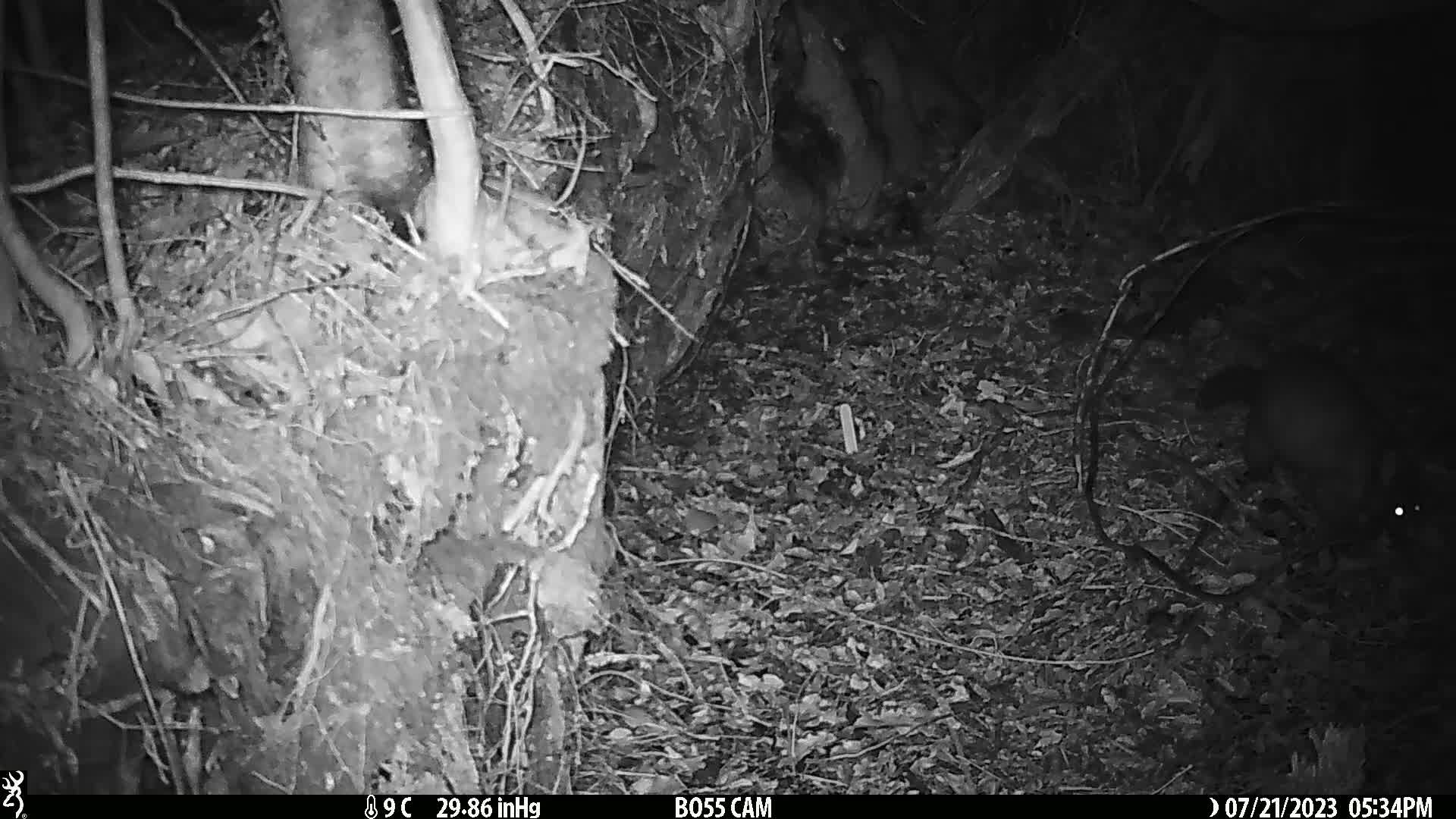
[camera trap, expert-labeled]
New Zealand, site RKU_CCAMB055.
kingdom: Animalia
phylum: Chordata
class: Mammalia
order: Diprotodontia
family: Phalangeridae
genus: Trichosurus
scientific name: Trichosurus vulpecula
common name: common brushtail possum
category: possum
Possum (common brushtail possum) (Trichosurus vulpecula).